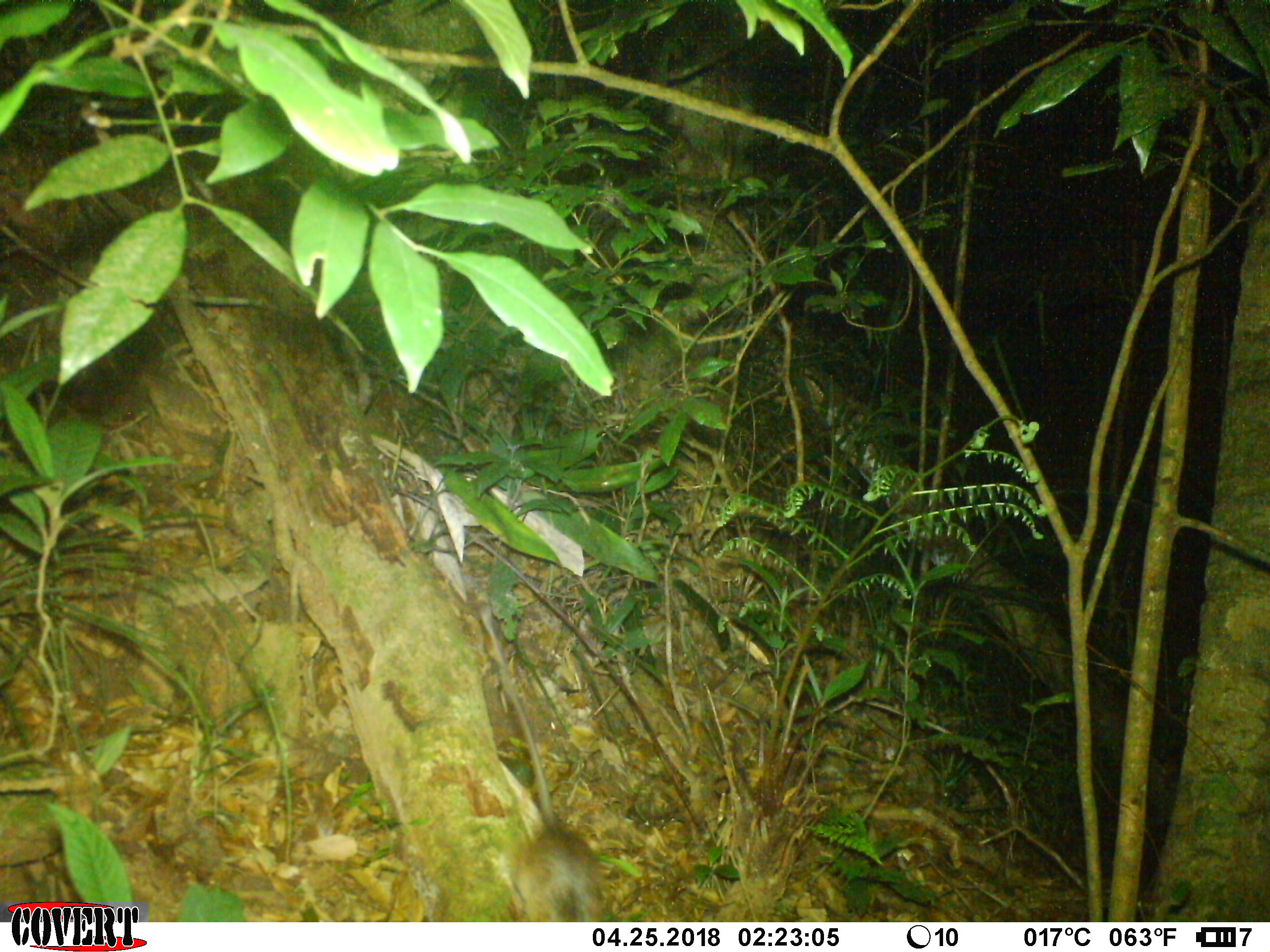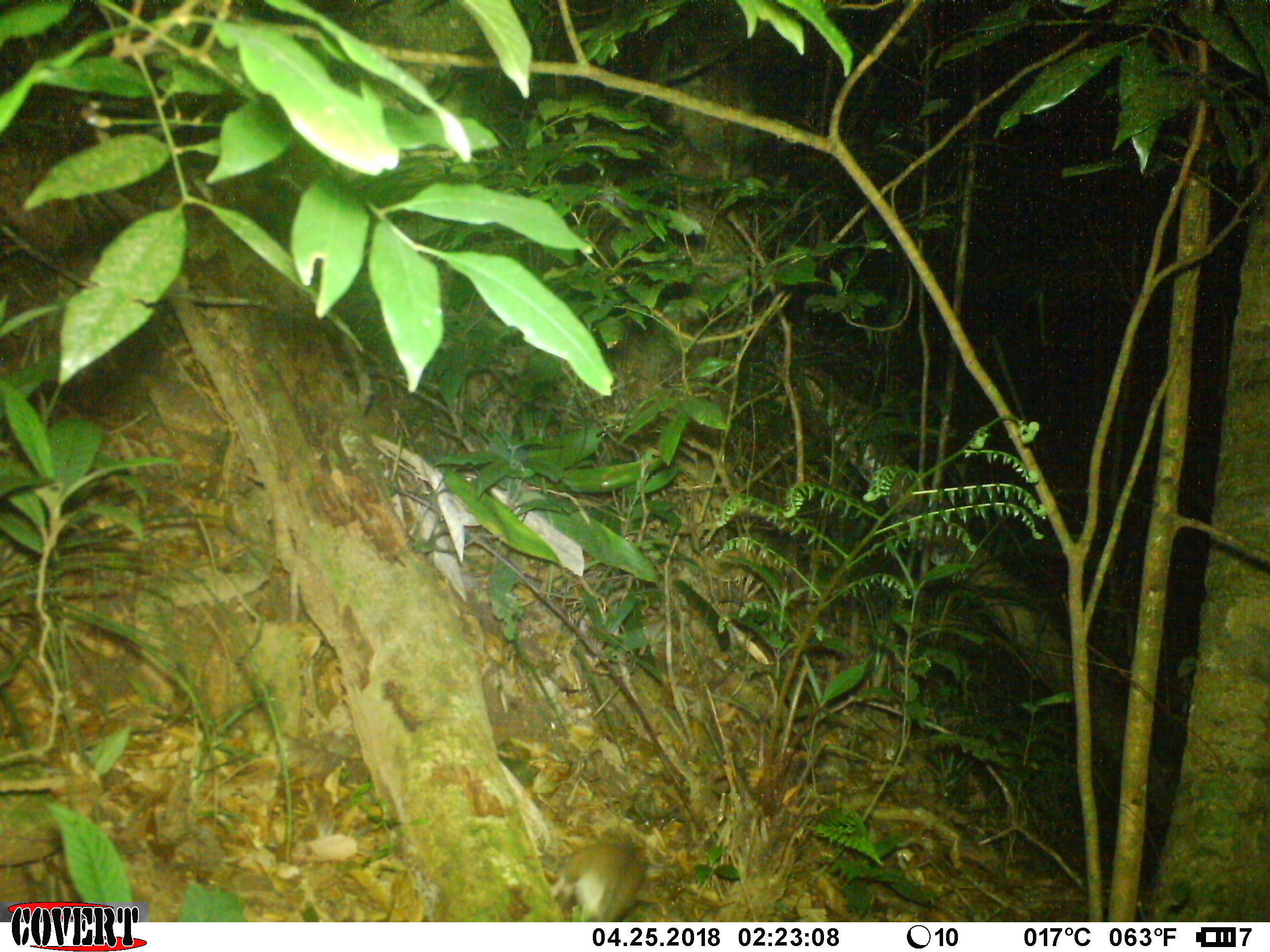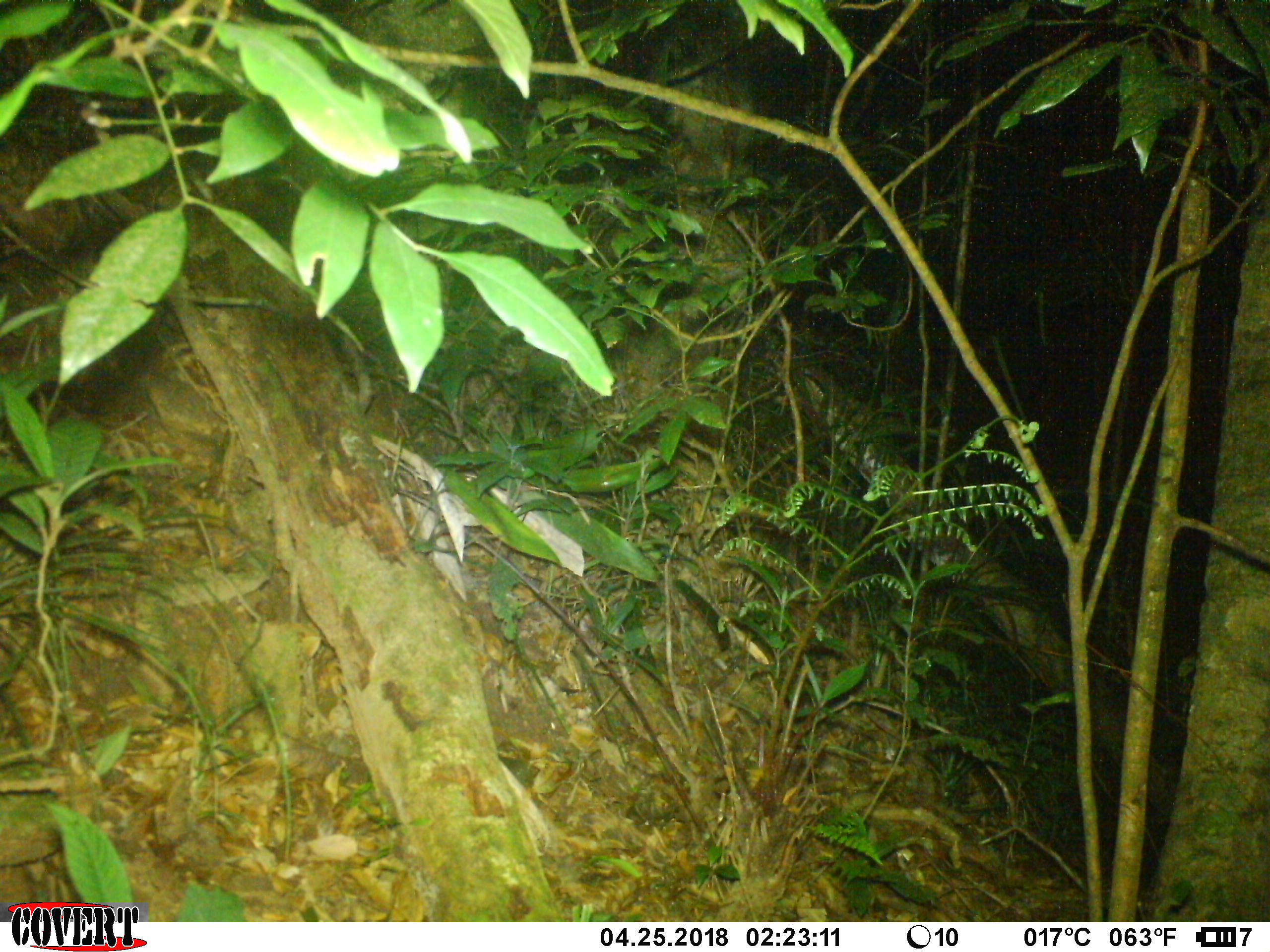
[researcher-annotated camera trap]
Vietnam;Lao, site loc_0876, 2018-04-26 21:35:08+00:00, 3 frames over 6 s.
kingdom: Animalia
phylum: Chordata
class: Mammalia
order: Rodentia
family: Muridae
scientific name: Muridae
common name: old-world mice and rats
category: unidentified murid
Unidentified murid (old-world mice and rats) (Muridae). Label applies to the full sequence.